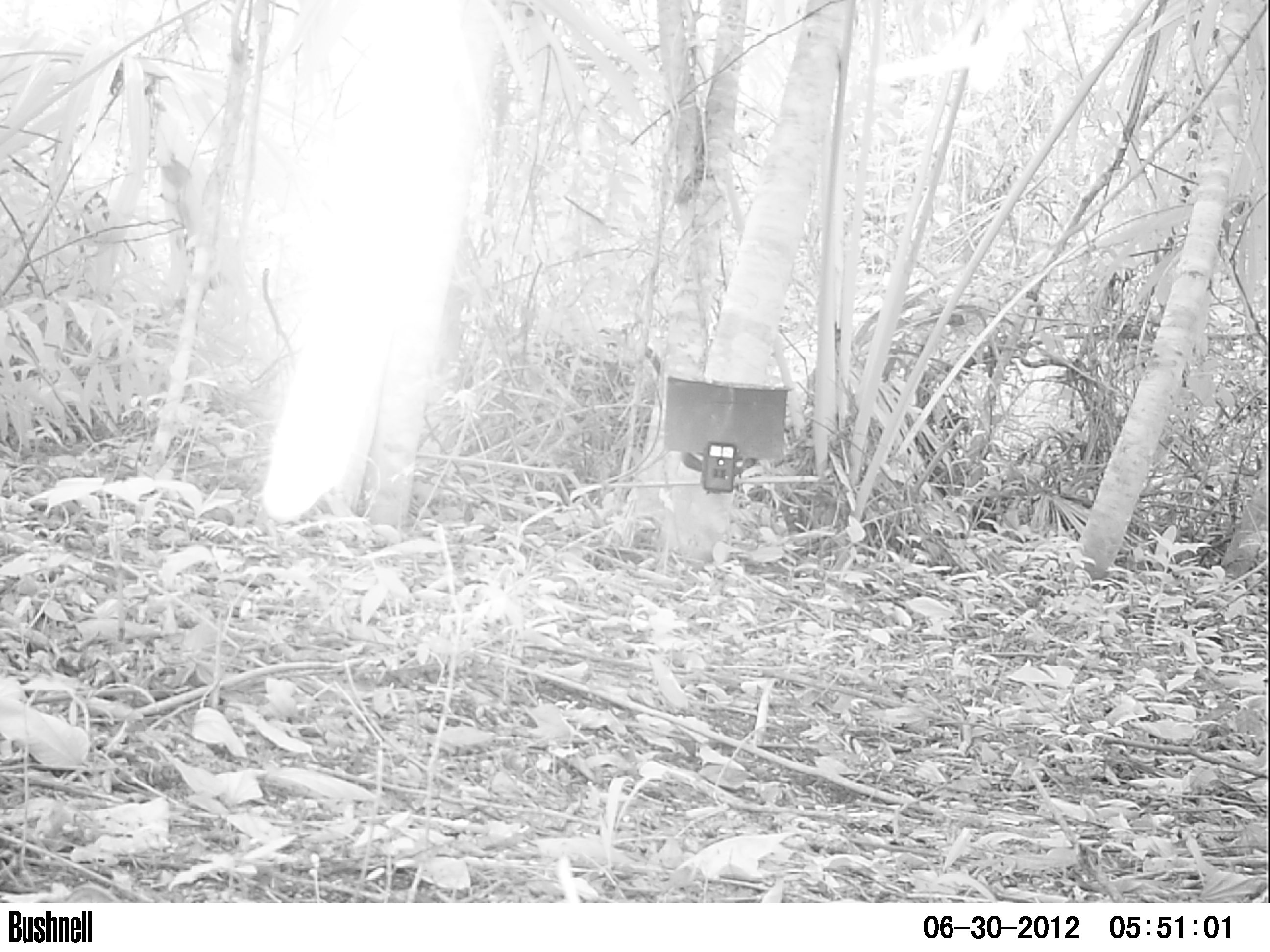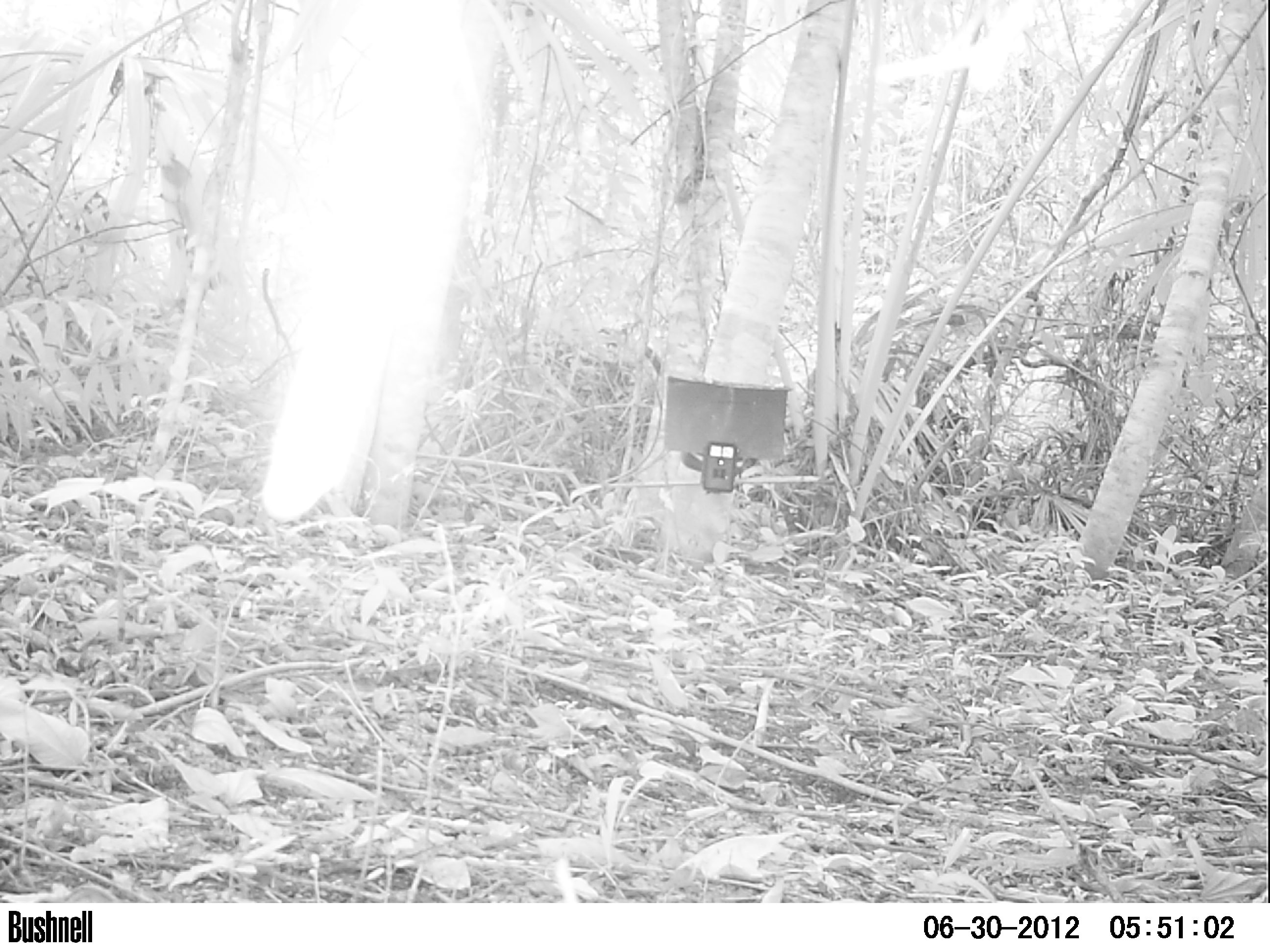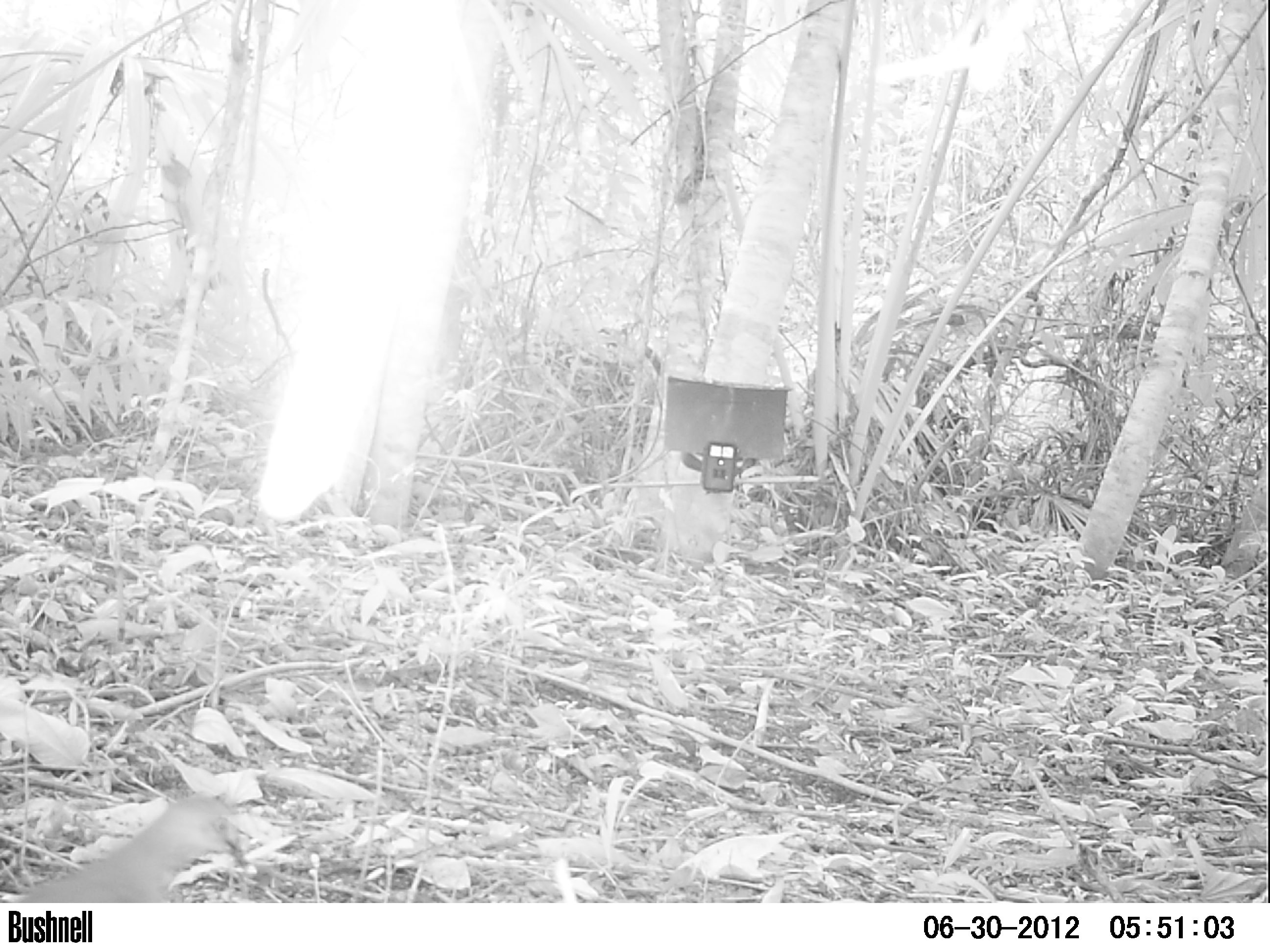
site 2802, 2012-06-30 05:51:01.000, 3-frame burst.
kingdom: Animalia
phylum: Chordata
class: Aves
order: Columbiformes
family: Columbidae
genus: Leptotila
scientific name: Leptotila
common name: leptotila doves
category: leptotila sp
Leptotila sp (leptotila doves) (Leptotila), count 1, age adult.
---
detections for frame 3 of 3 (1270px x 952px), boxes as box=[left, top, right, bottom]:
leptotila sp: box=[14, 793, 250, 902]